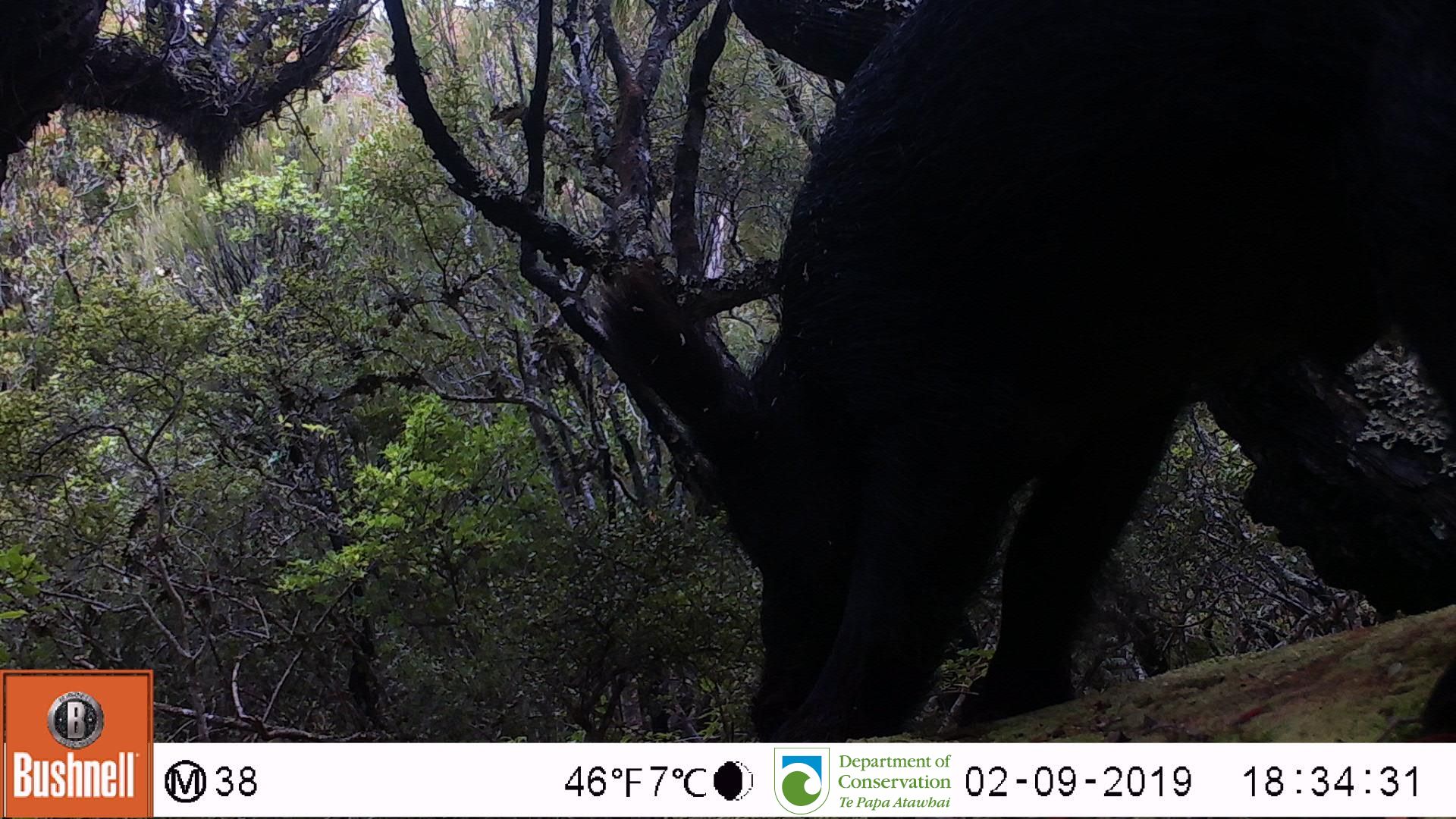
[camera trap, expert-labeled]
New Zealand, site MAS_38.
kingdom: Animalia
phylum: Chordata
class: Mammalia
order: Artiodactyla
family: Suidae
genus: Sus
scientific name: Sus scrofa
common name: pig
Pig (Sus scrofa).